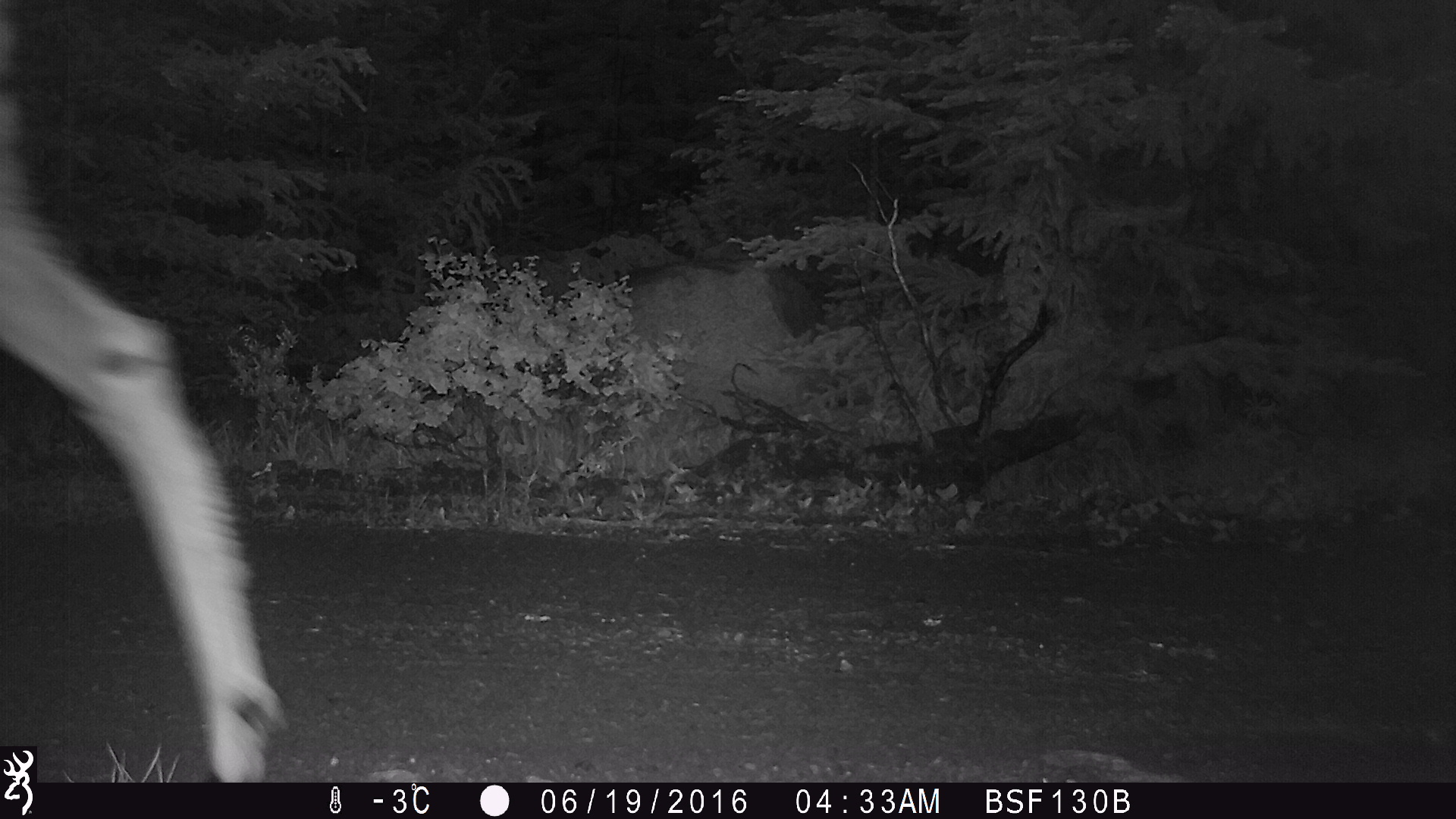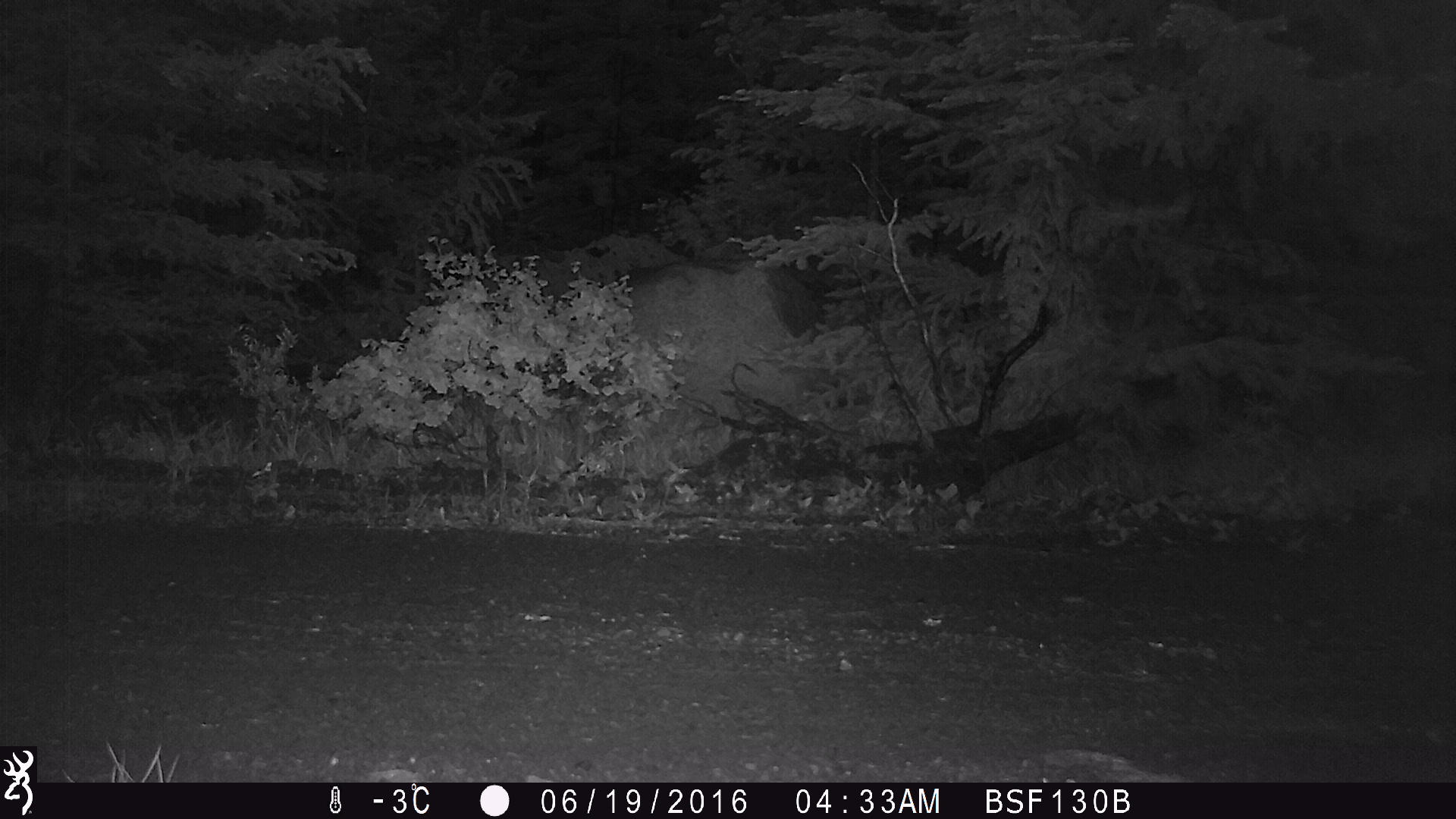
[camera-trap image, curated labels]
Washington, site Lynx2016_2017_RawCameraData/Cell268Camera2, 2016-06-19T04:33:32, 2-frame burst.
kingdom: Animalia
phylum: Chordata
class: Mammalia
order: Artiodactyla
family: Cervidae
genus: Odocoileus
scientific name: Odocoileus hemionus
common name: mule deer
Odocoileus hemionus (mule deer). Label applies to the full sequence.